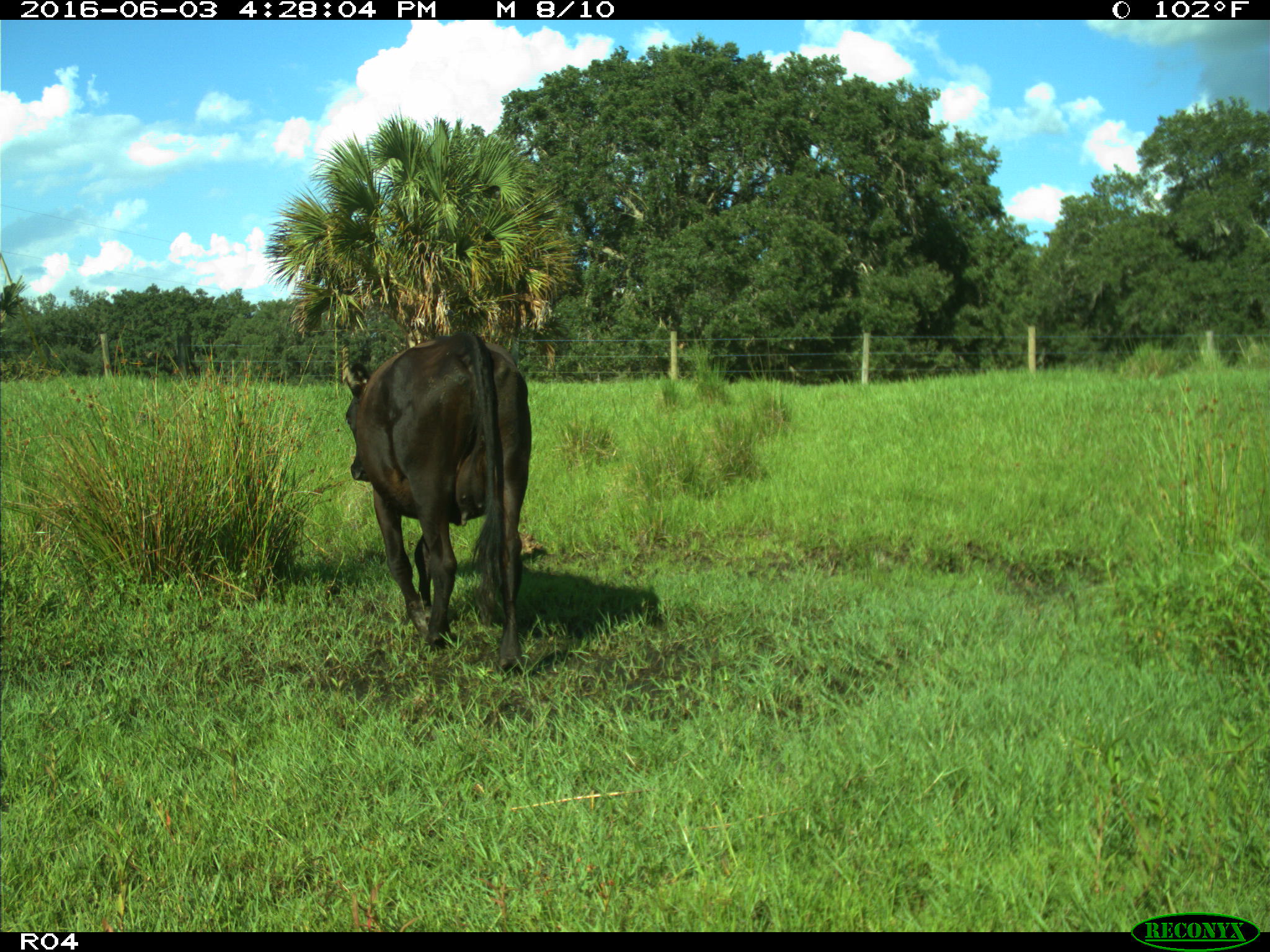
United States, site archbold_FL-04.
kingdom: Animalia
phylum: Chordata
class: Mammalia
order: Artiodactyla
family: Bovidae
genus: Bos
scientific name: Bos taurus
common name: domestic cow